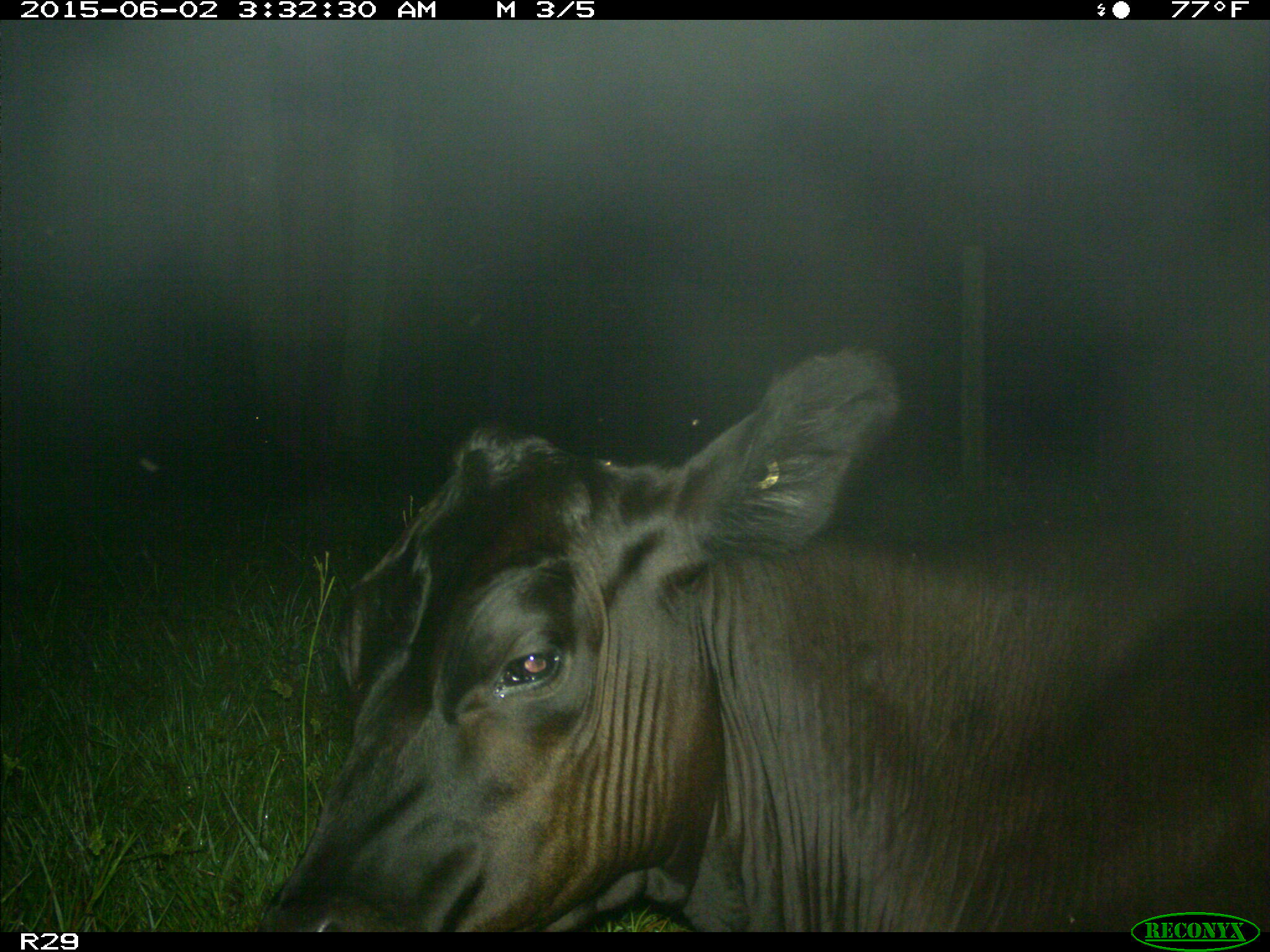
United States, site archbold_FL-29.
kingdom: Animalia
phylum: Chordata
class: Mammalia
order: Artiodactyla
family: Bovidae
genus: Bos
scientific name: Bos taurus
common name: domestic cow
Bos taurus (domestic cow).